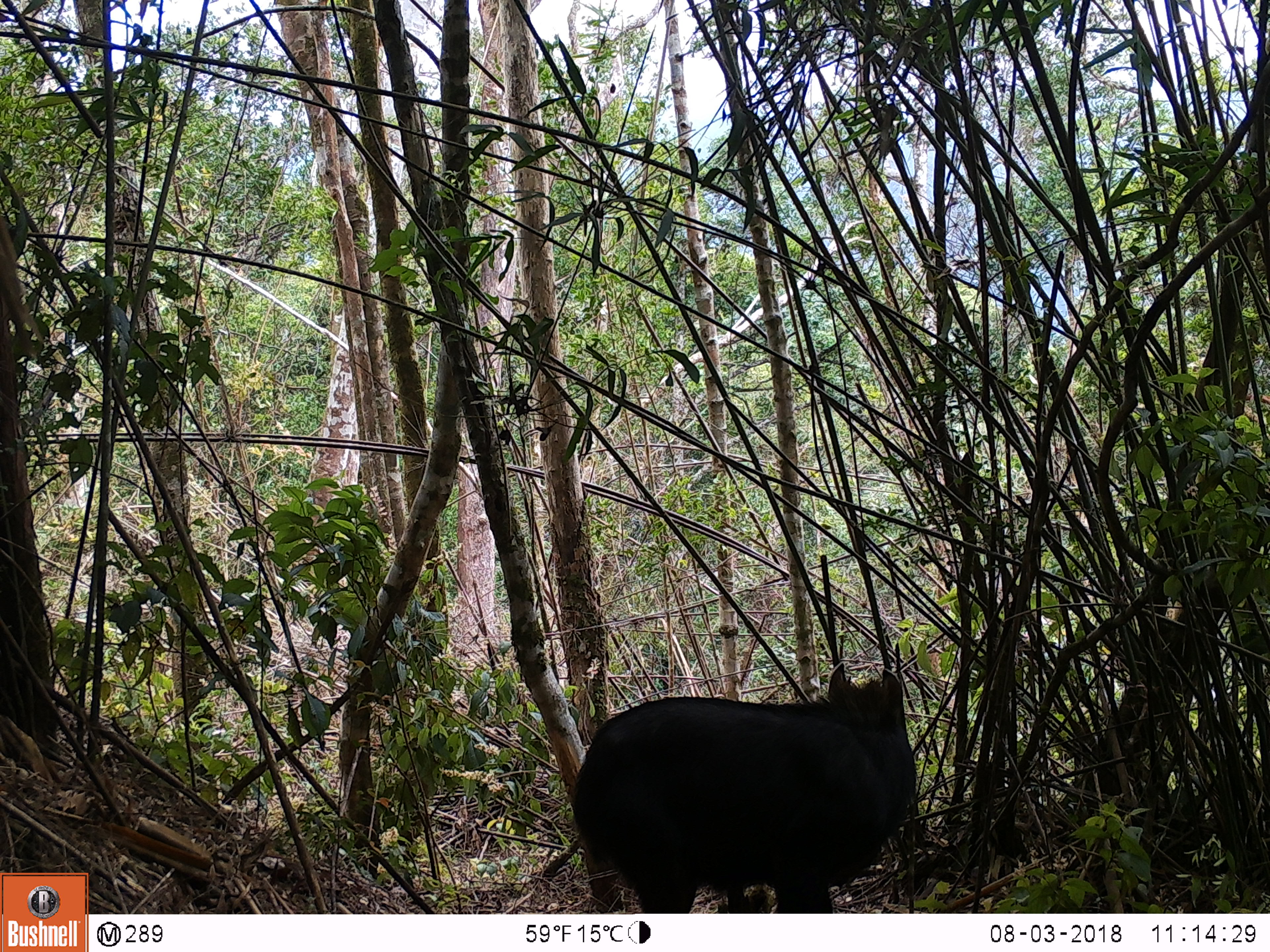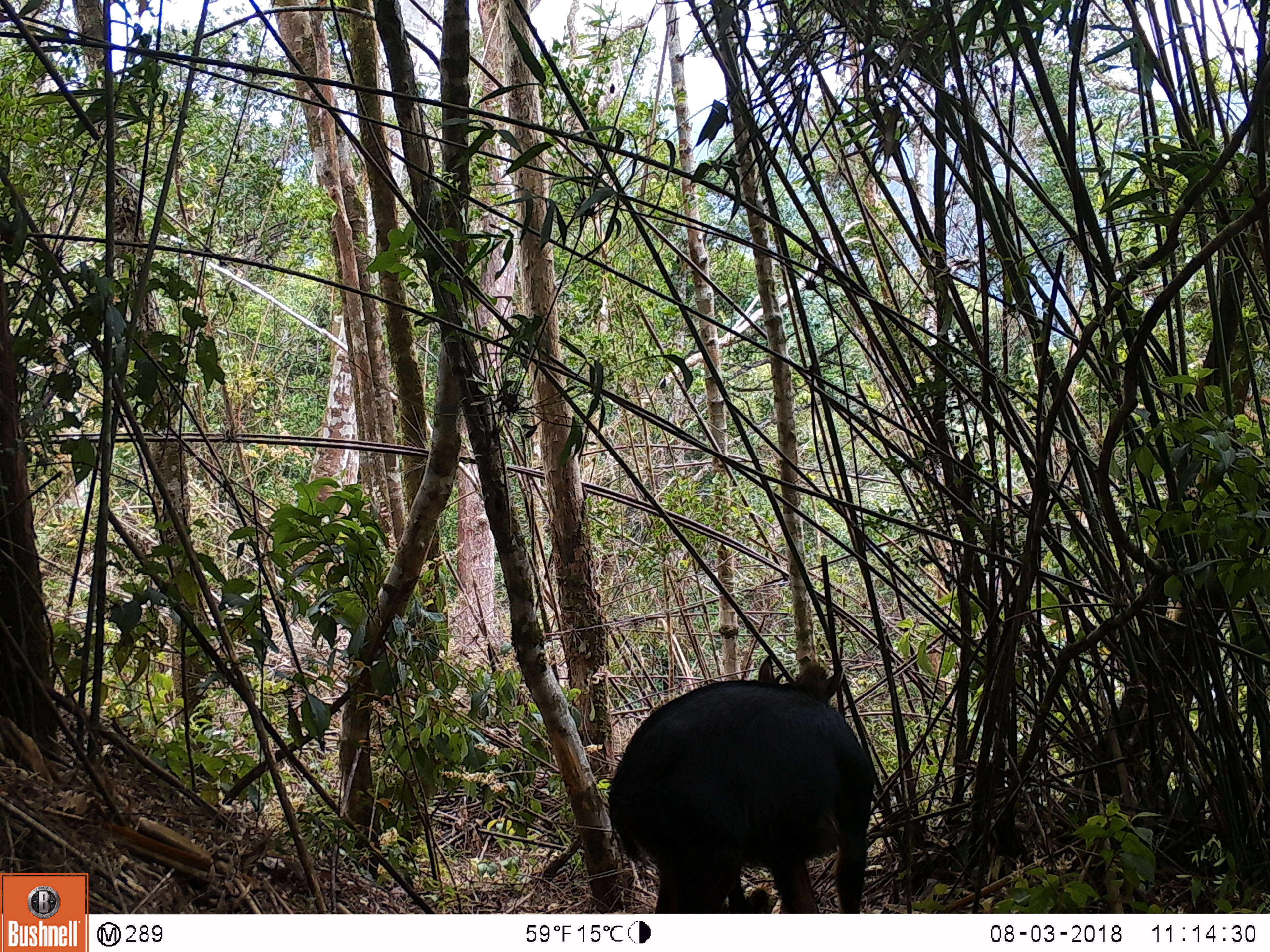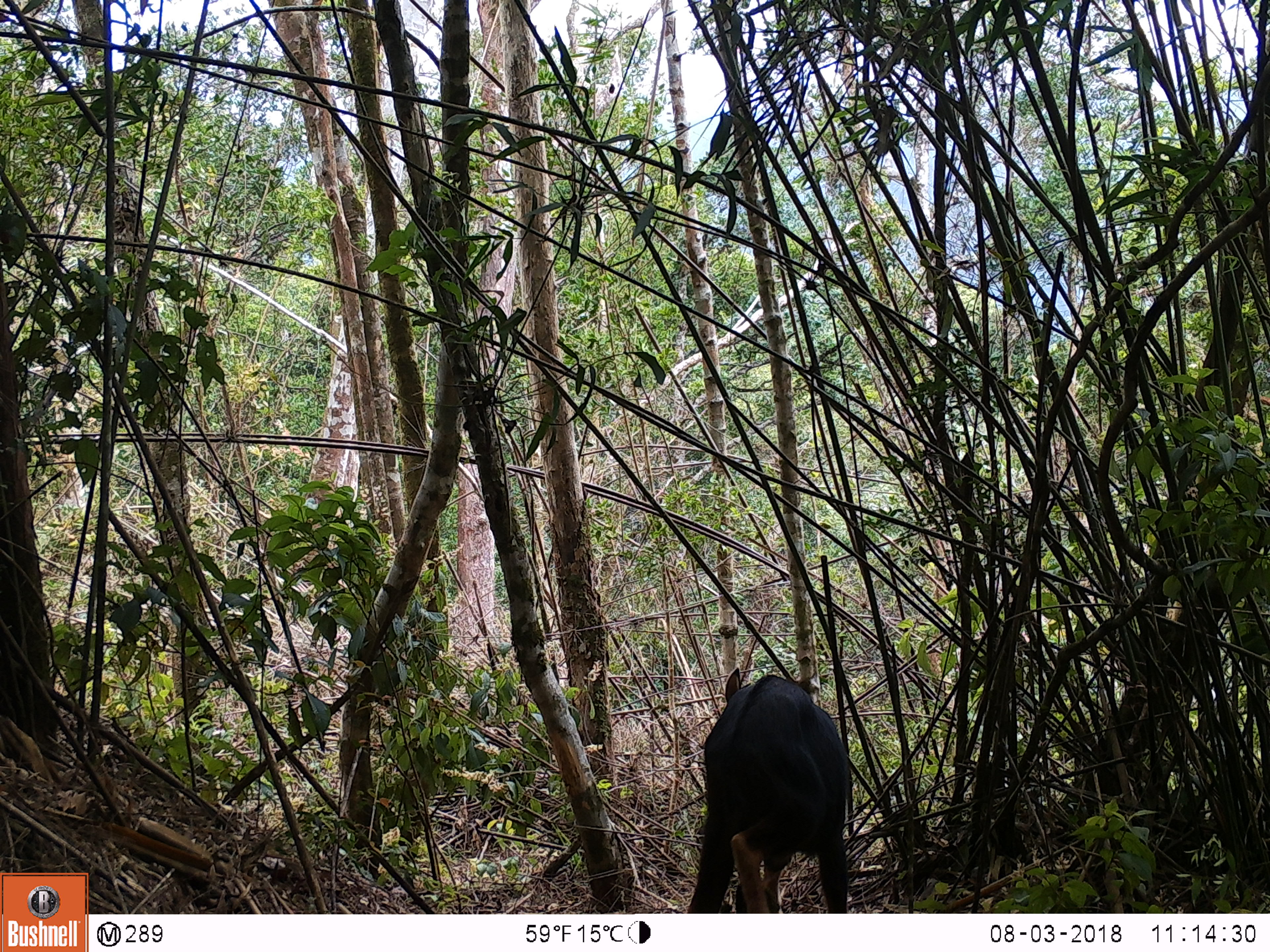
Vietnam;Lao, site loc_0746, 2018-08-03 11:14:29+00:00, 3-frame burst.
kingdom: Animalia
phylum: Chordata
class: Mammalia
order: Artiodactyla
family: Bovidae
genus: Capricornis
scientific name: Capricornis sumatraensis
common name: chinese serow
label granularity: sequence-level